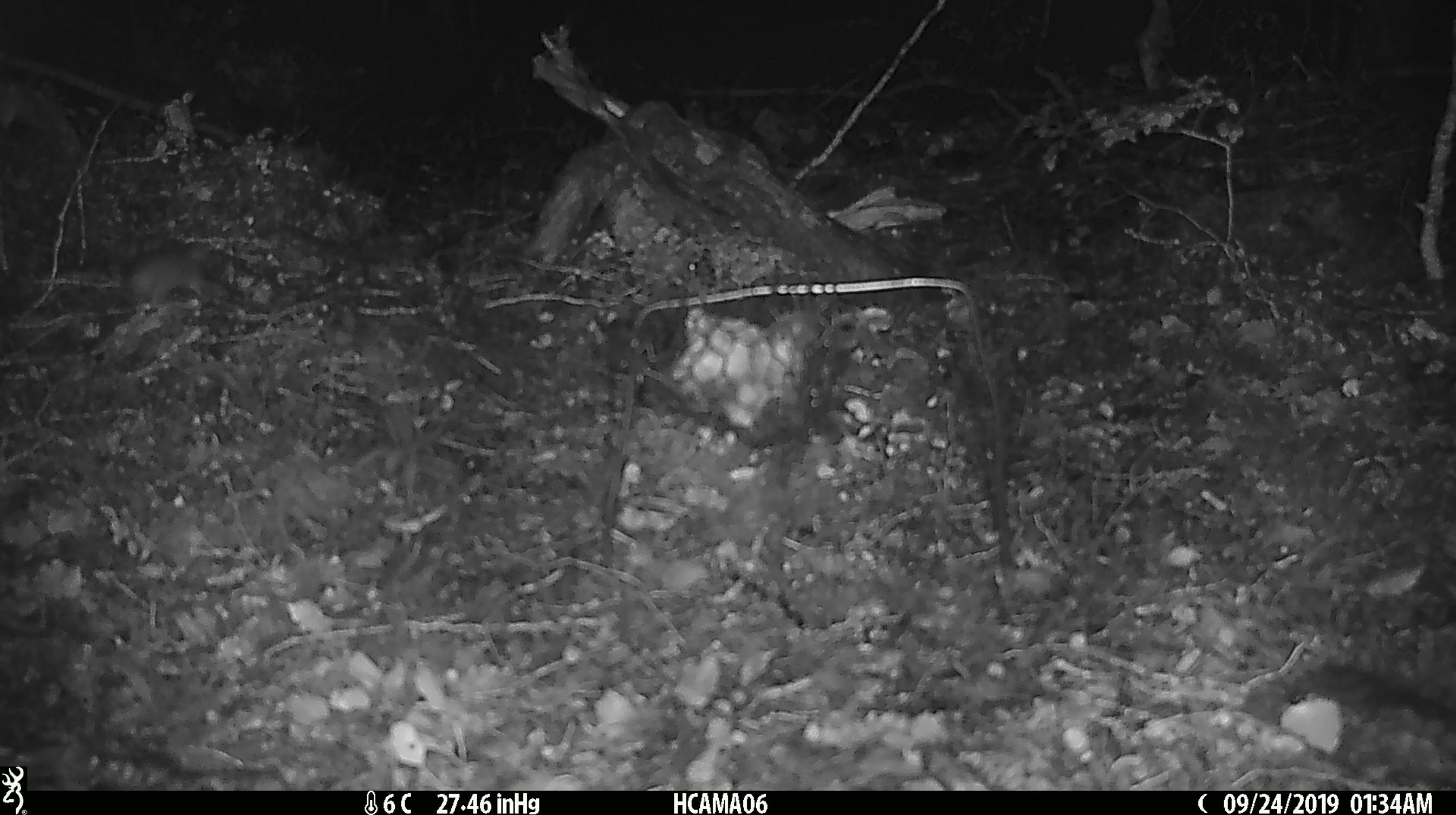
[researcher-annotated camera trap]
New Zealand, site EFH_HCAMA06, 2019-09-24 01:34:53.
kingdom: Animalia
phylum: Chordata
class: Mammalia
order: Rodentia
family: Muridae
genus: Mus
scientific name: Mus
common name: mouse